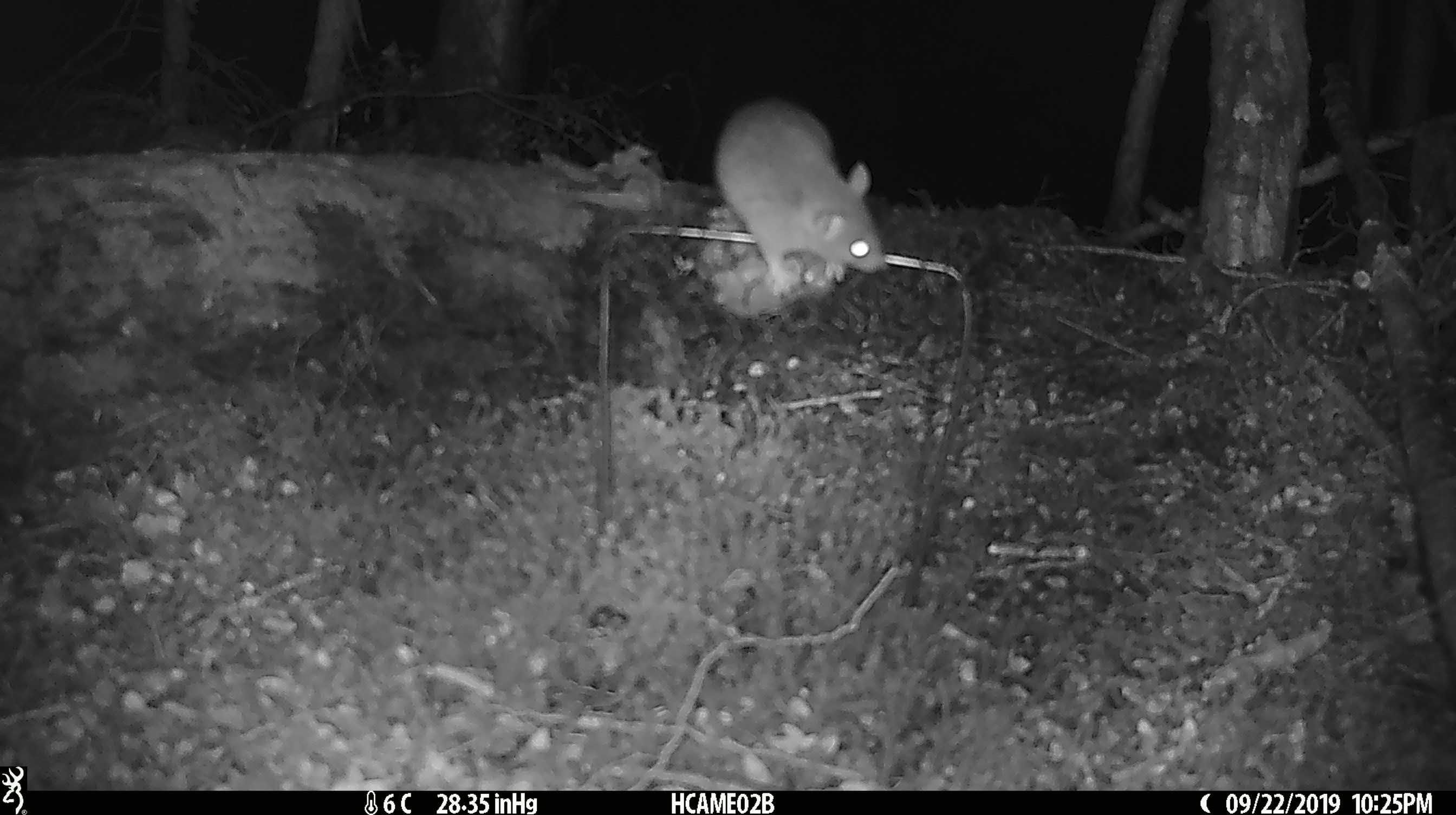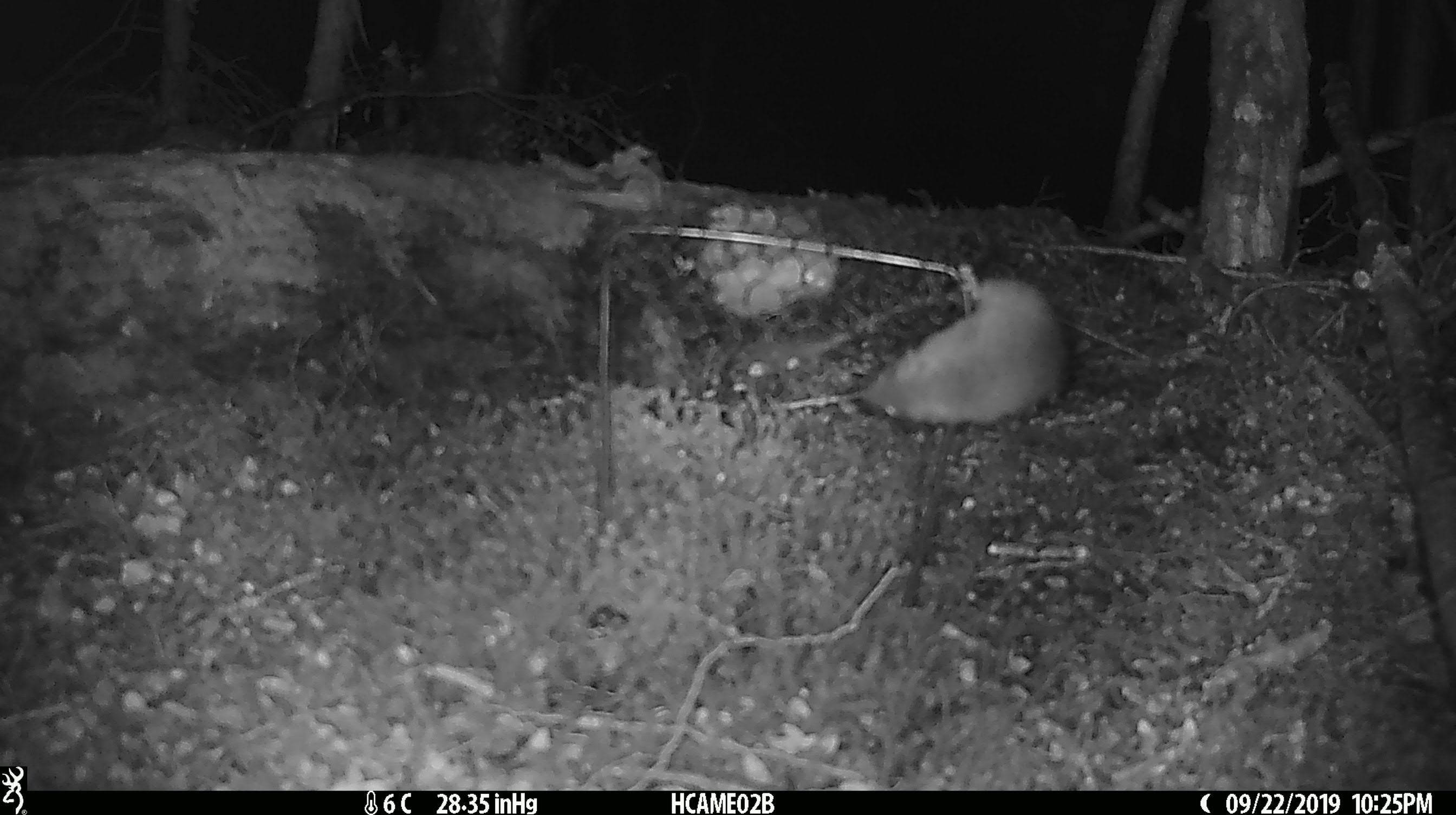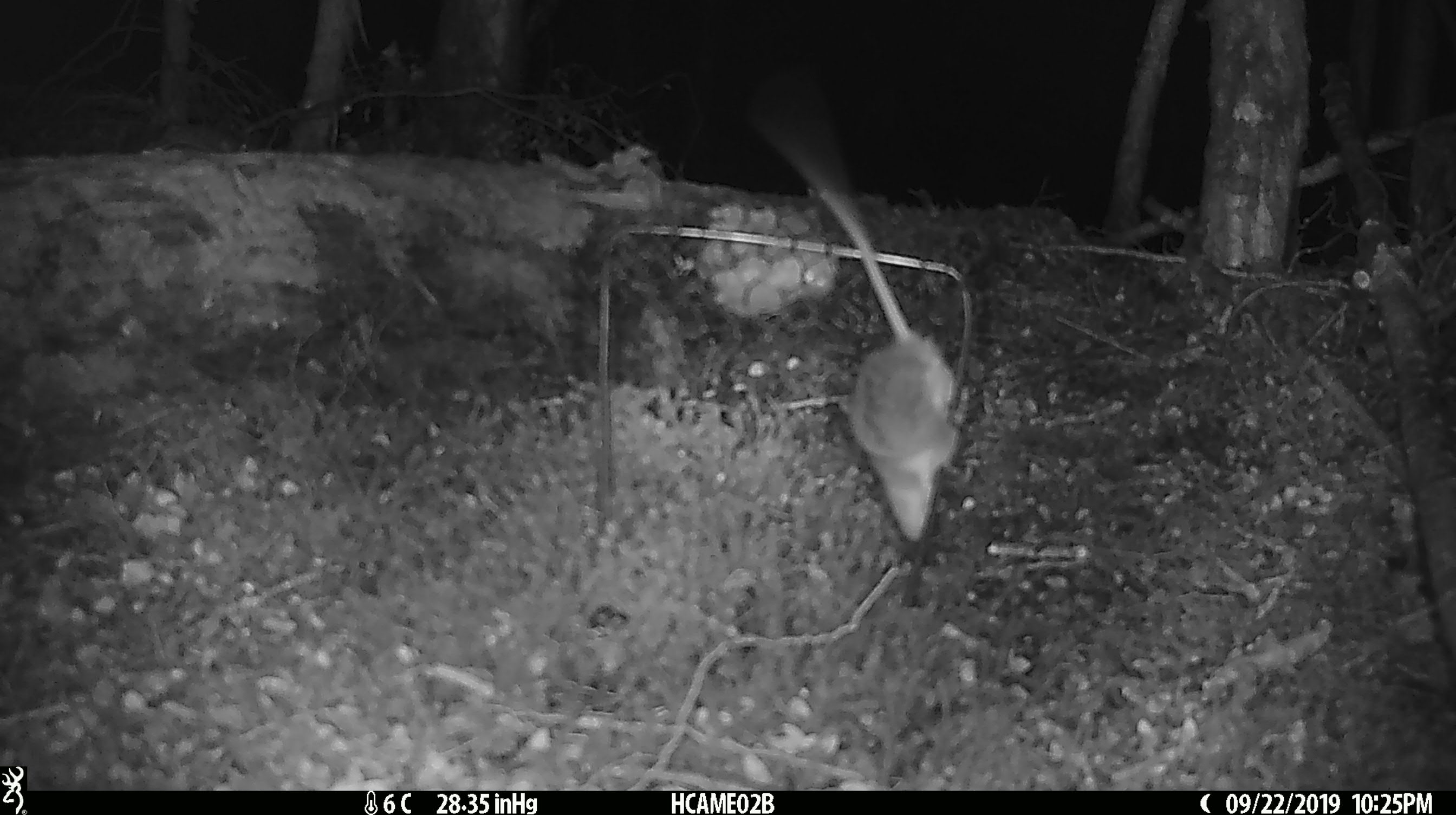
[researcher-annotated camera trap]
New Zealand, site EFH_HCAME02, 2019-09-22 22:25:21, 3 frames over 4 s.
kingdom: Animalia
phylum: Chordata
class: Mammalia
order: Rodentia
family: Muridae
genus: Mus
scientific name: Mus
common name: mouse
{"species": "mouse (Mus)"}